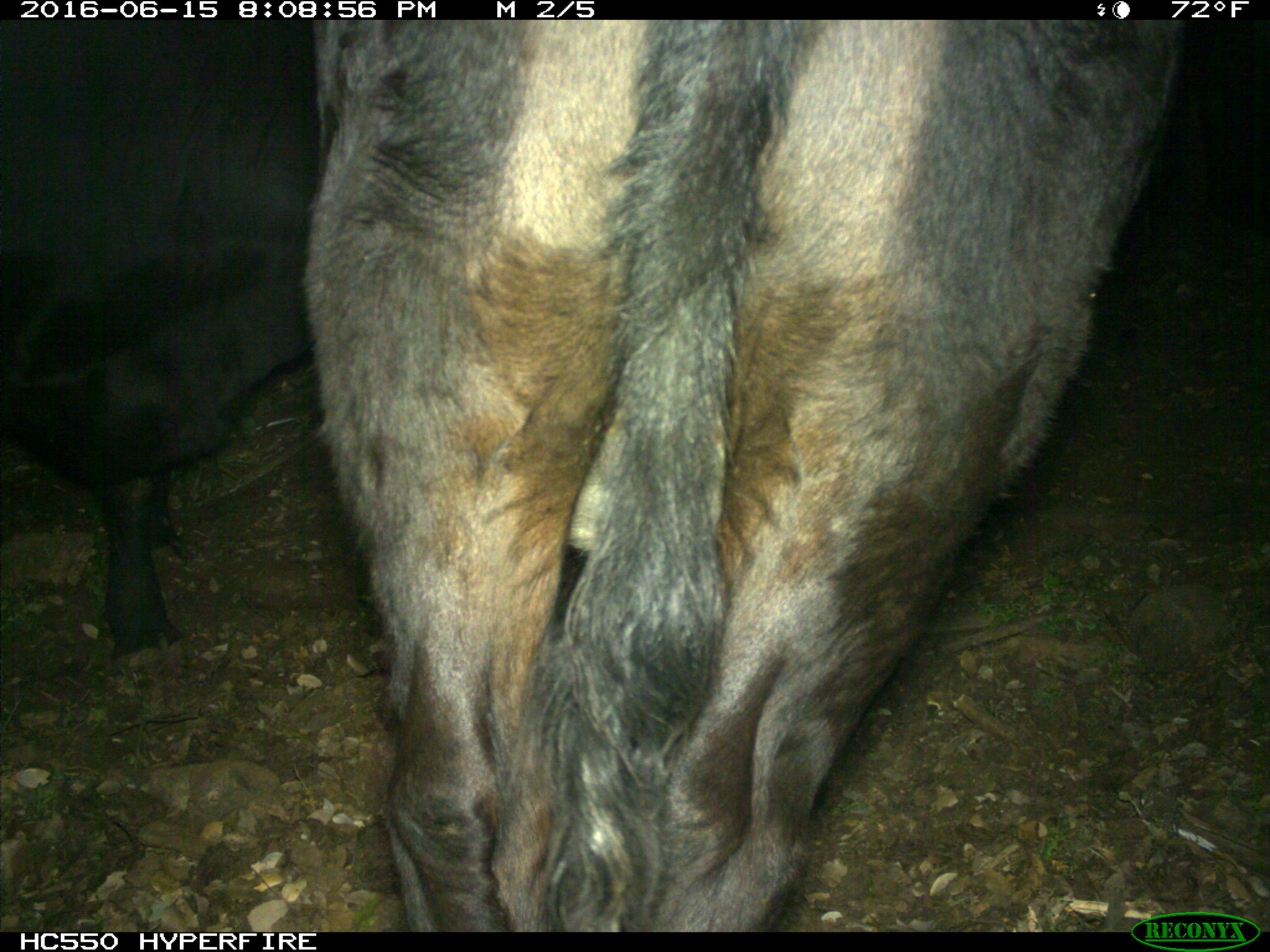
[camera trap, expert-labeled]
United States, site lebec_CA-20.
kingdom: Animalia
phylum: Chordata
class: Mammalia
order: Artiodactyla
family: Bovidae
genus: Bos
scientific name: Bos taurus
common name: domestic cow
Bos taurus (domestic cow).